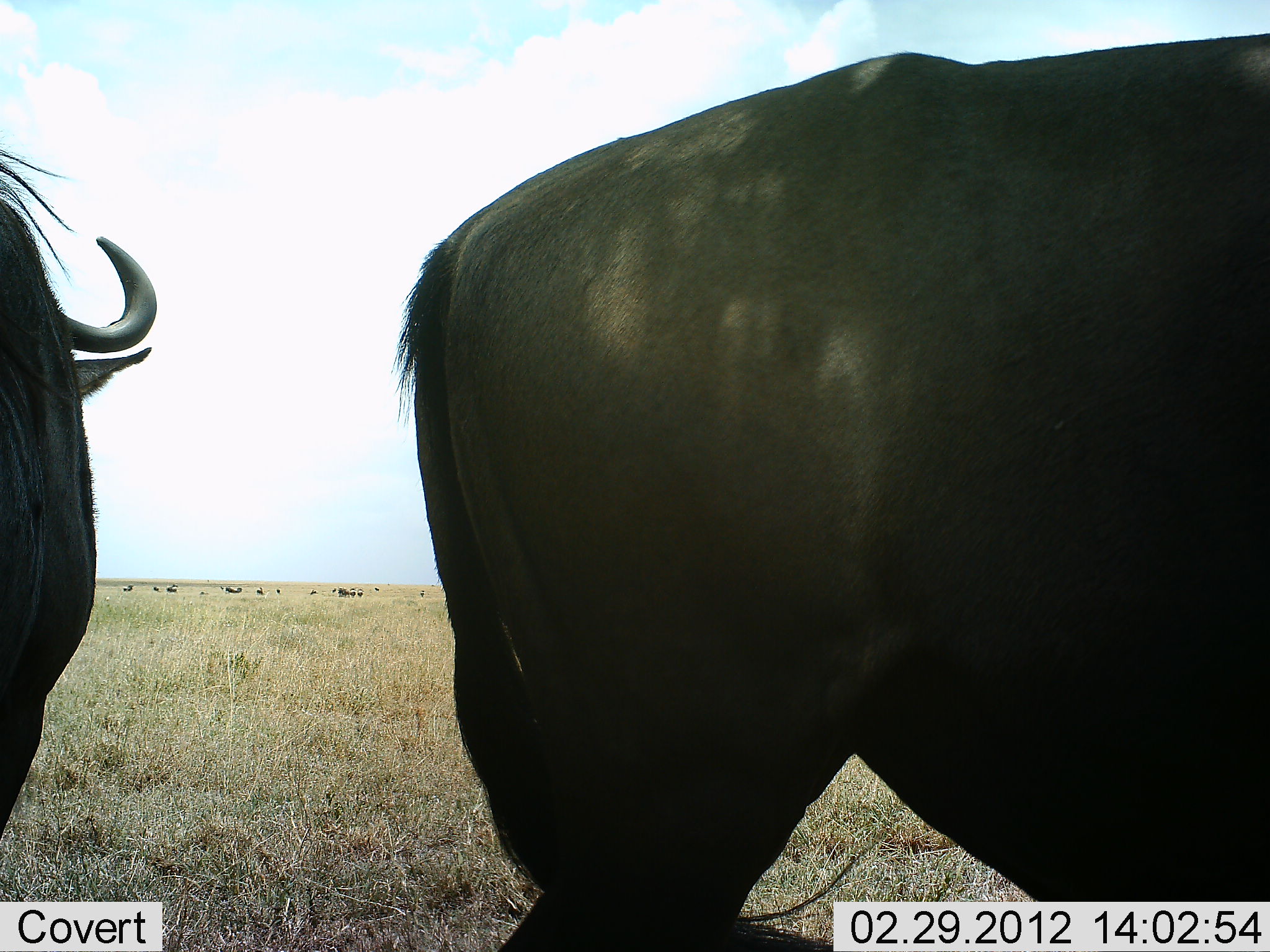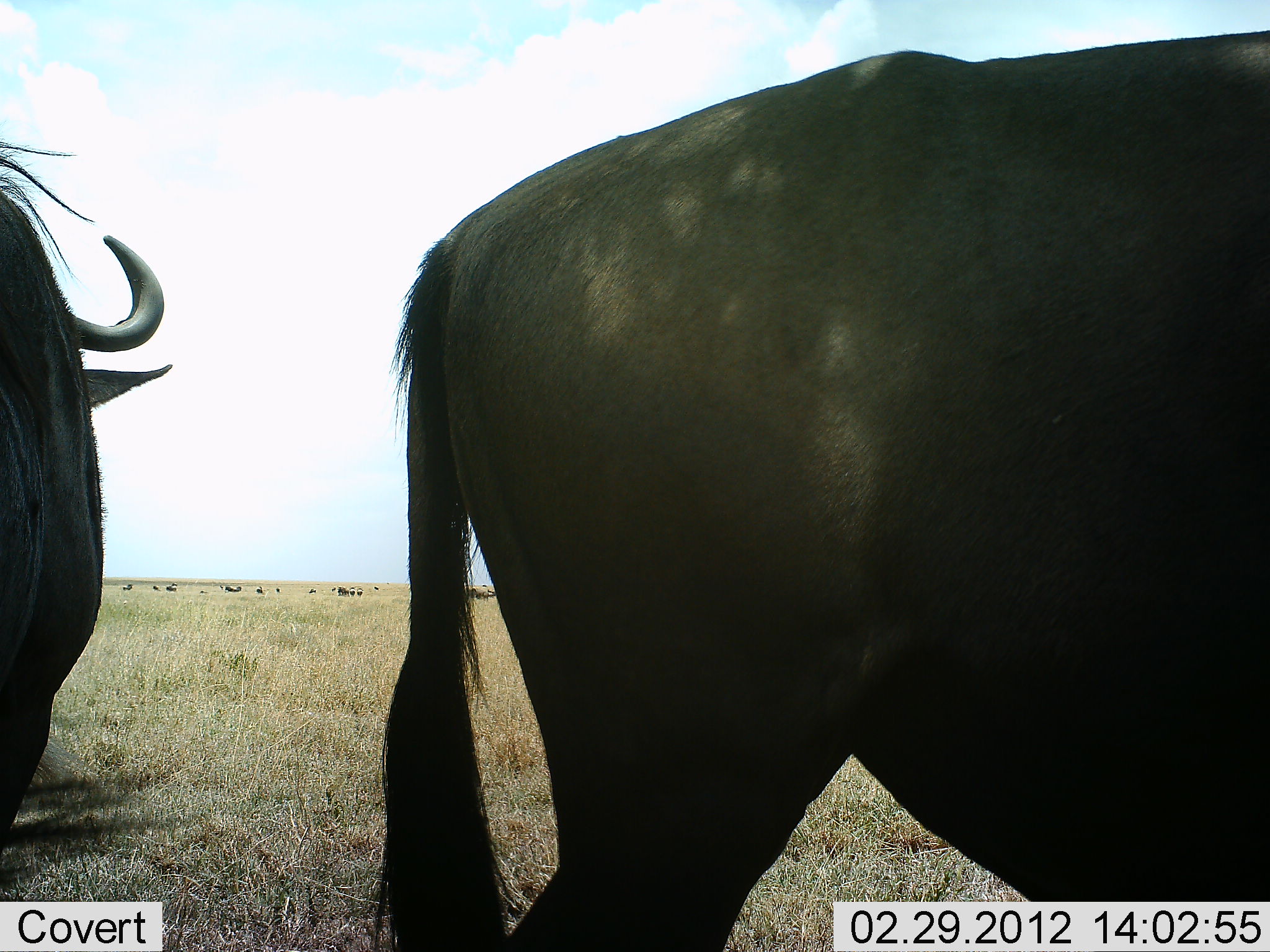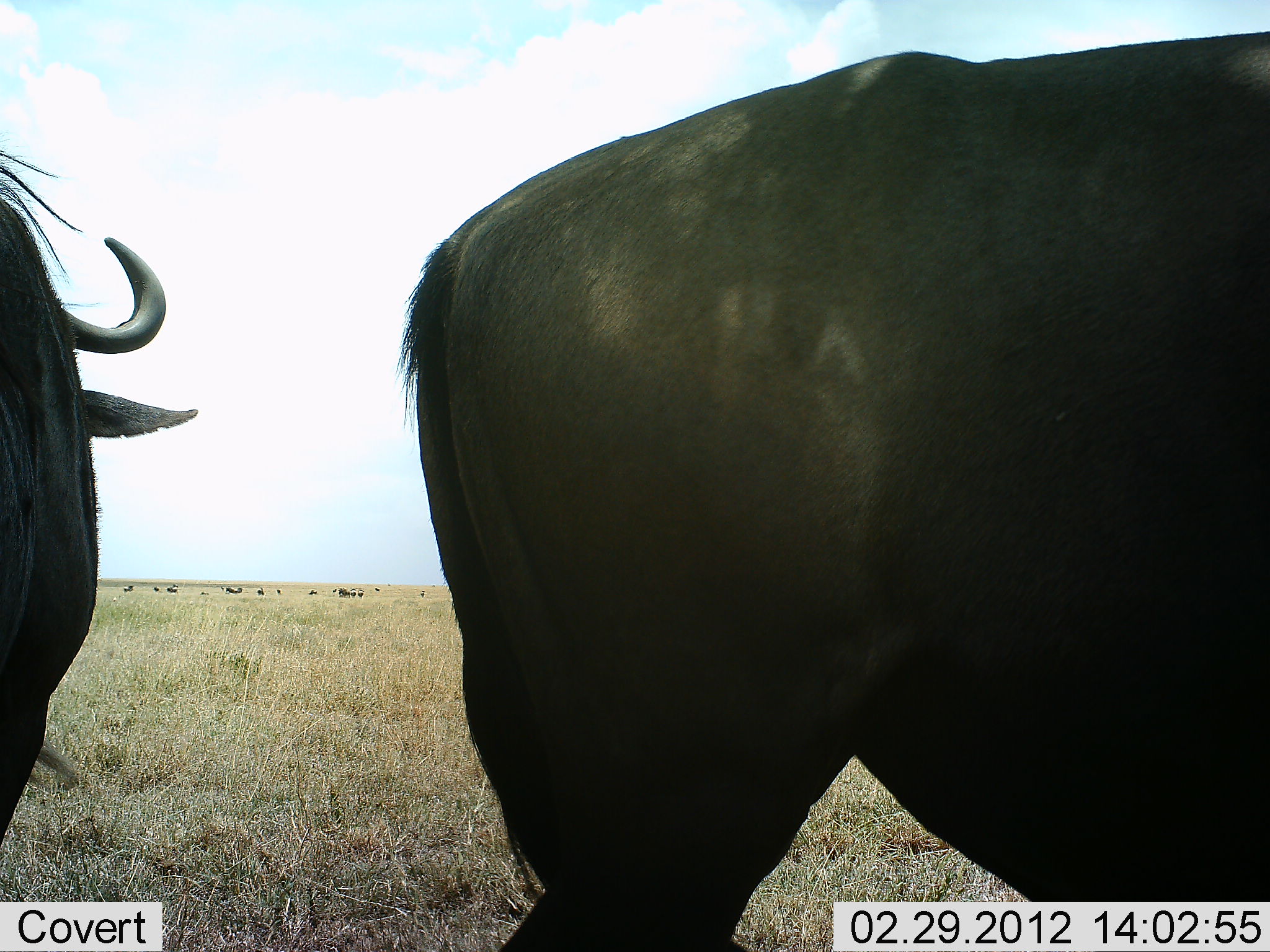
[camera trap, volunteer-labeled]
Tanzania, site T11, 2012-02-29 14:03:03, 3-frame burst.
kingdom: Animalia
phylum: Chordata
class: Mammalia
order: Artiodactyla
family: Bovidae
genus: Connochaetes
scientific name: Connochaetes taurinus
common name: blue wildebeest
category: wildebeest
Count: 2.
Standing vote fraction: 100%.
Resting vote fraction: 0%.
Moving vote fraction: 6%.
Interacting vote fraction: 0%.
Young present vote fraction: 0%.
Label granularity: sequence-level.